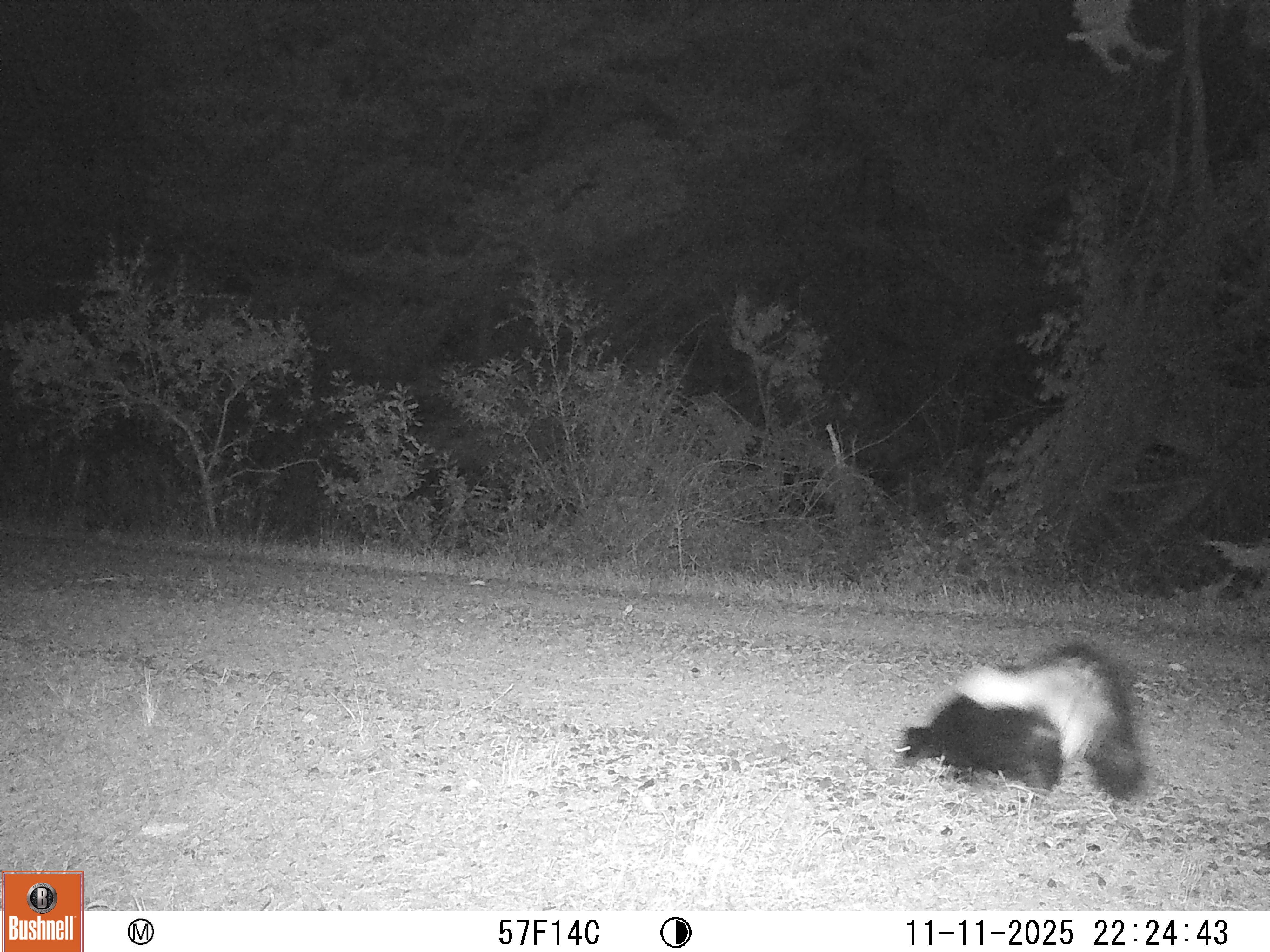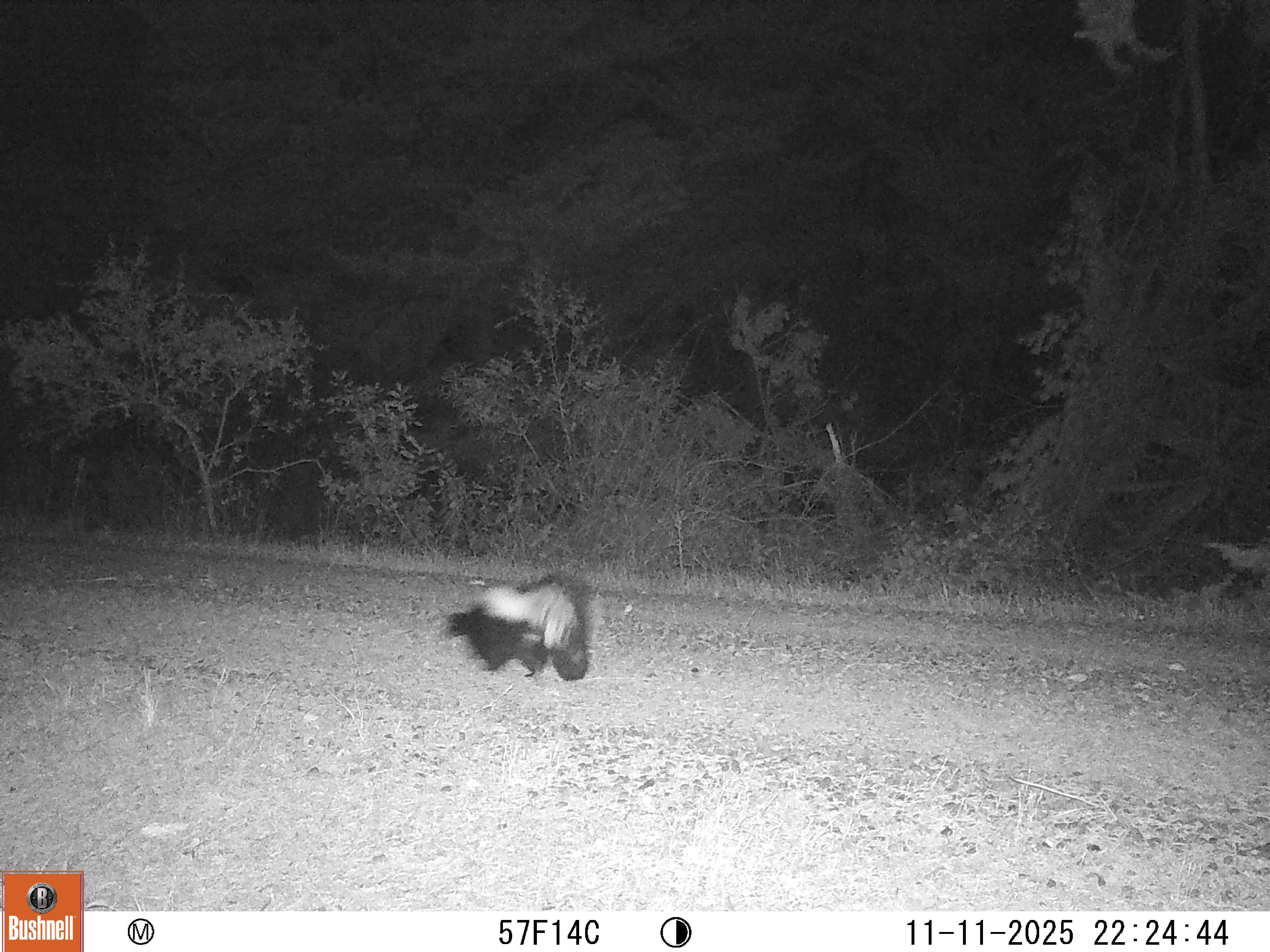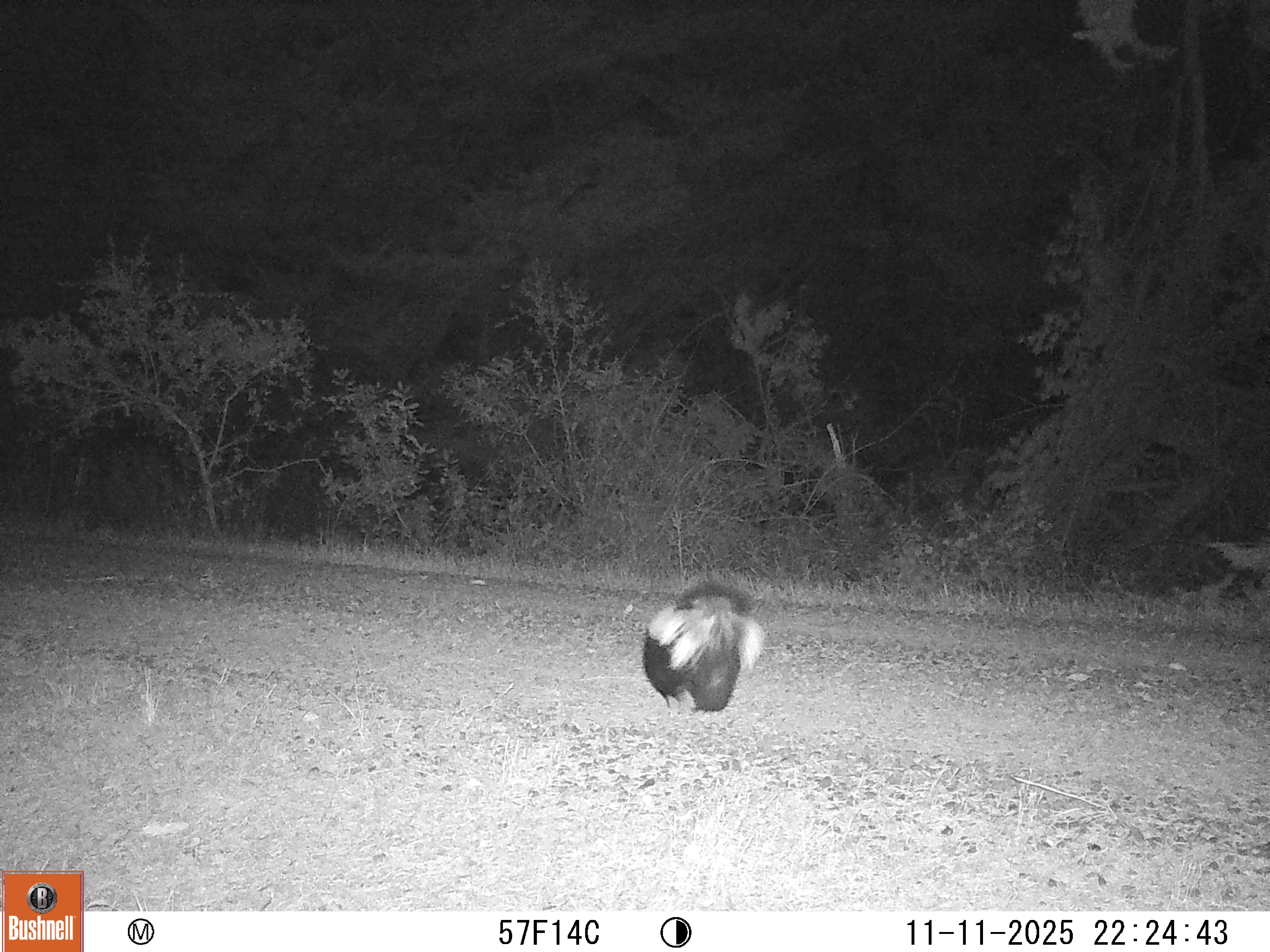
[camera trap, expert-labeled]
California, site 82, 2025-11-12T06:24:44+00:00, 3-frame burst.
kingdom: Animalia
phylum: Chordata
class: Mammalia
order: Carnivora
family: Mephitidae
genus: Mephitis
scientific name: Mephitis mephitis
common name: striped skunk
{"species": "striped skunk (Mephitis mephitis)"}